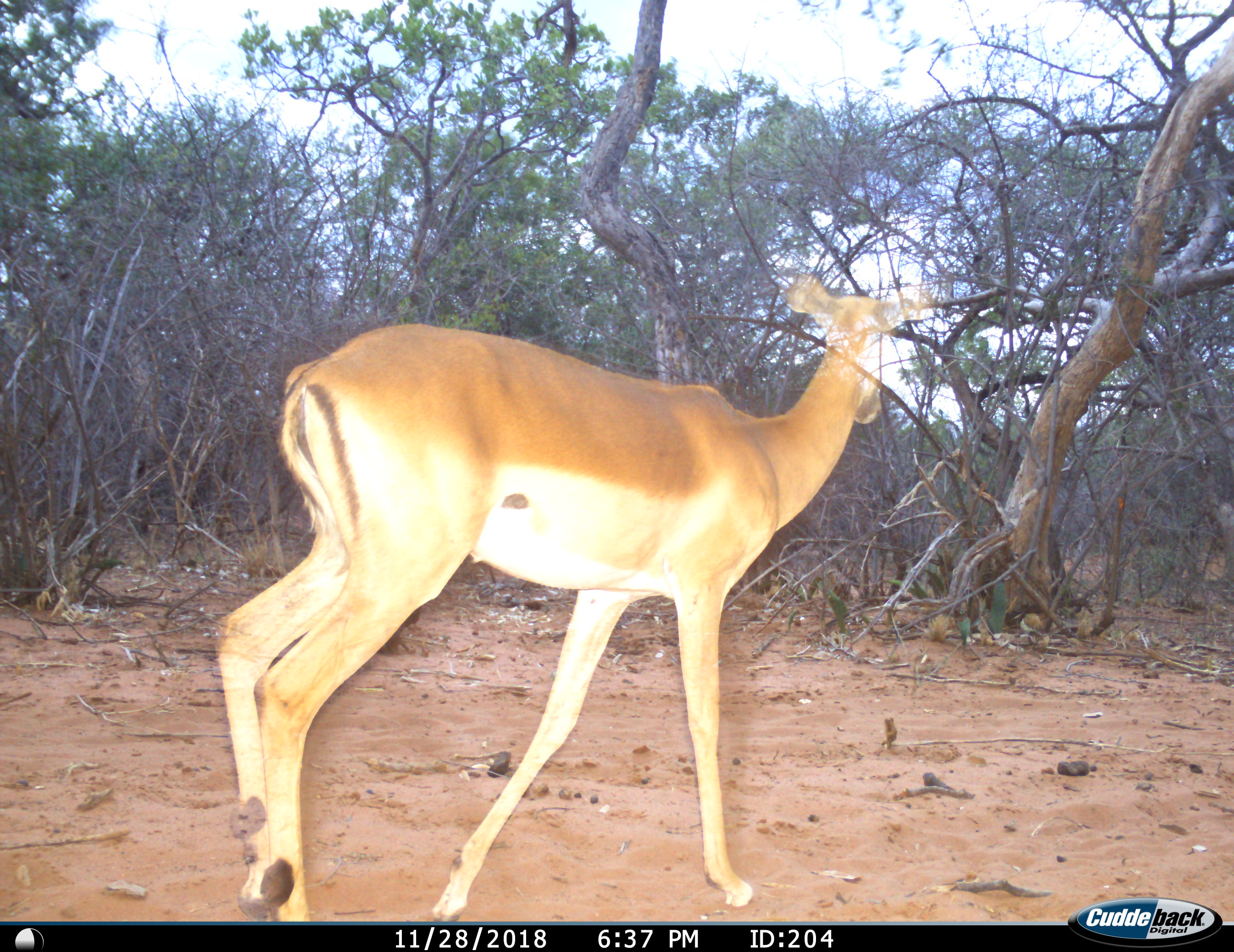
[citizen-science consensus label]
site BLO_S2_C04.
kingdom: Animalia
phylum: Chordata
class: Mammalia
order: Artiodactyla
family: Bovidae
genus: Aepyceros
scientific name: Aepyceros melampus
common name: impala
Impala (Aepyceros melampus), count 1. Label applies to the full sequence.